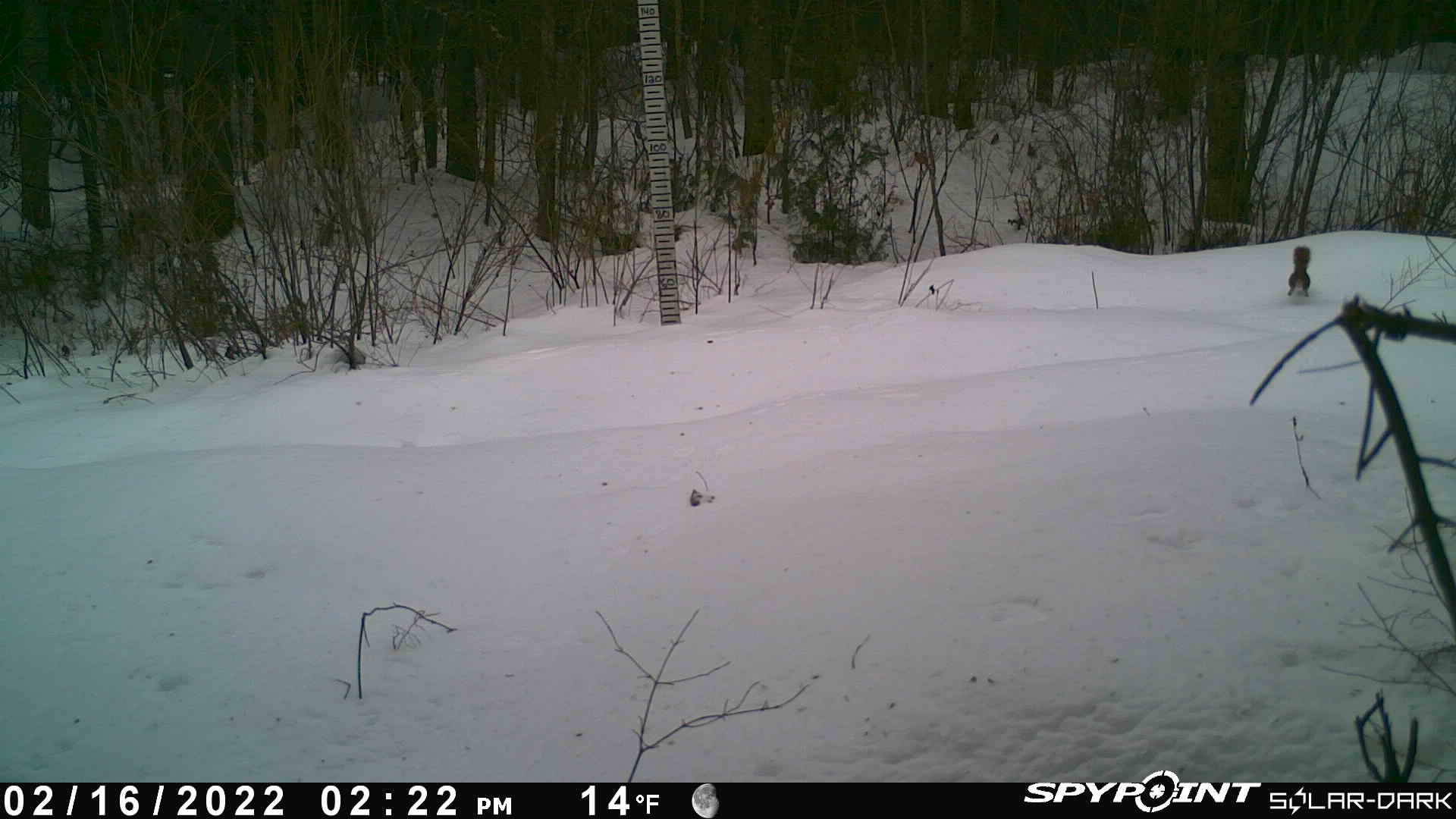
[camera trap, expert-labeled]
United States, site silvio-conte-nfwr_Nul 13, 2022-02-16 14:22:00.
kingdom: Animalia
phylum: Chordata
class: Mammalia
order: Rodentia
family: Sciuridae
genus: Tamiasciurus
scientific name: Tamiasciurus hudsonicus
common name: red squirrel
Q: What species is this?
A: Red squirrel (Tamiasciurus hudsonicus).